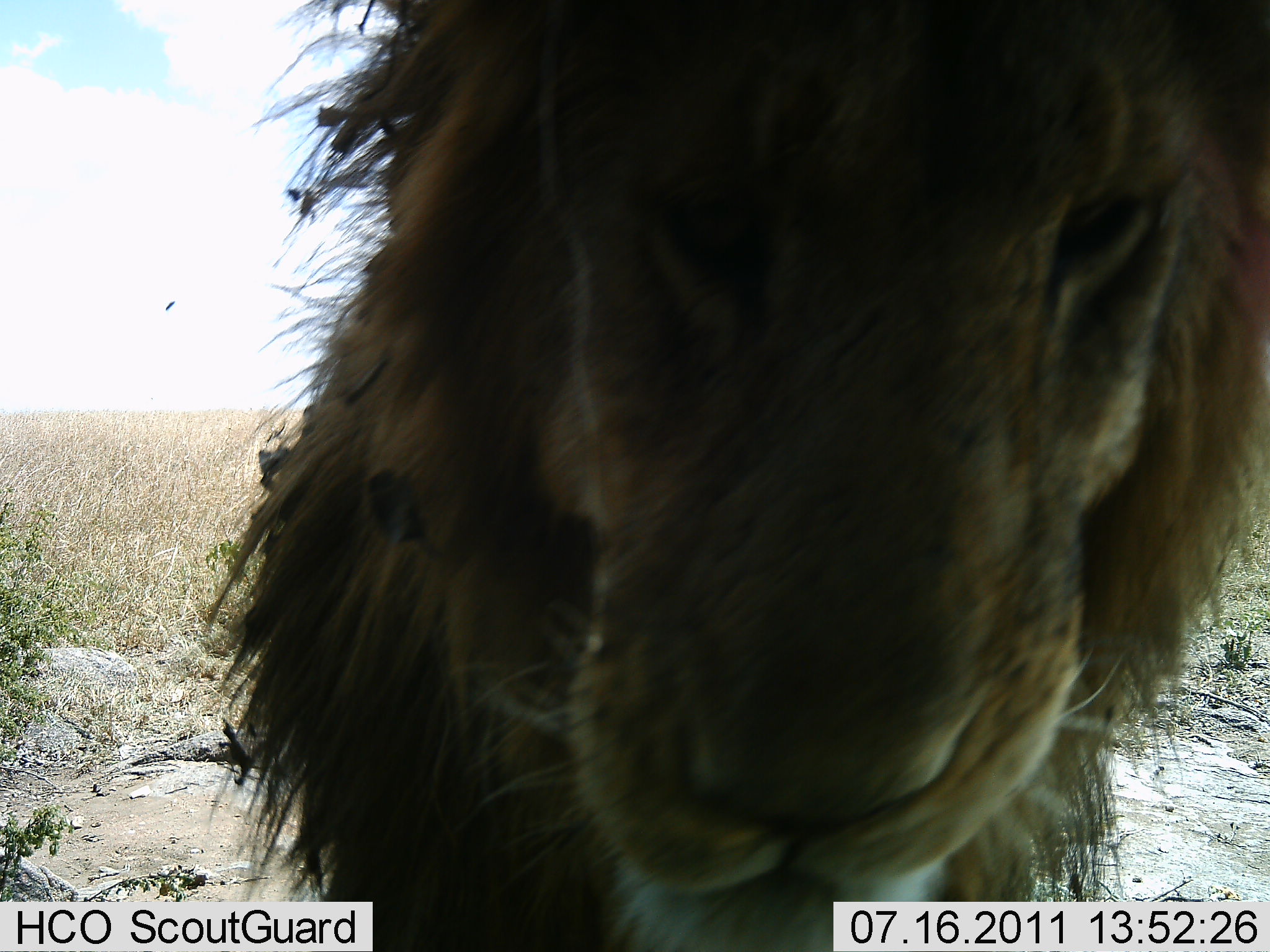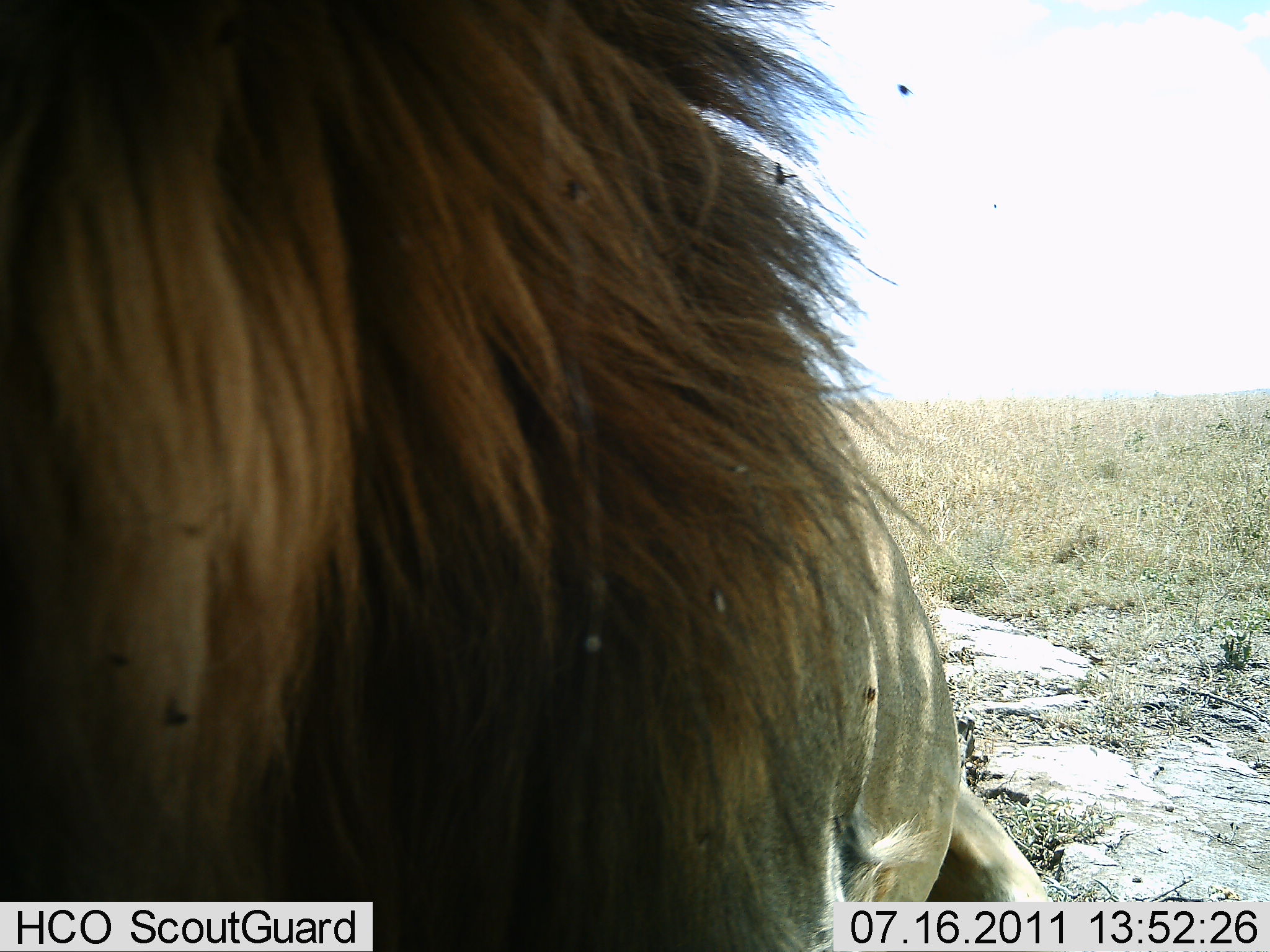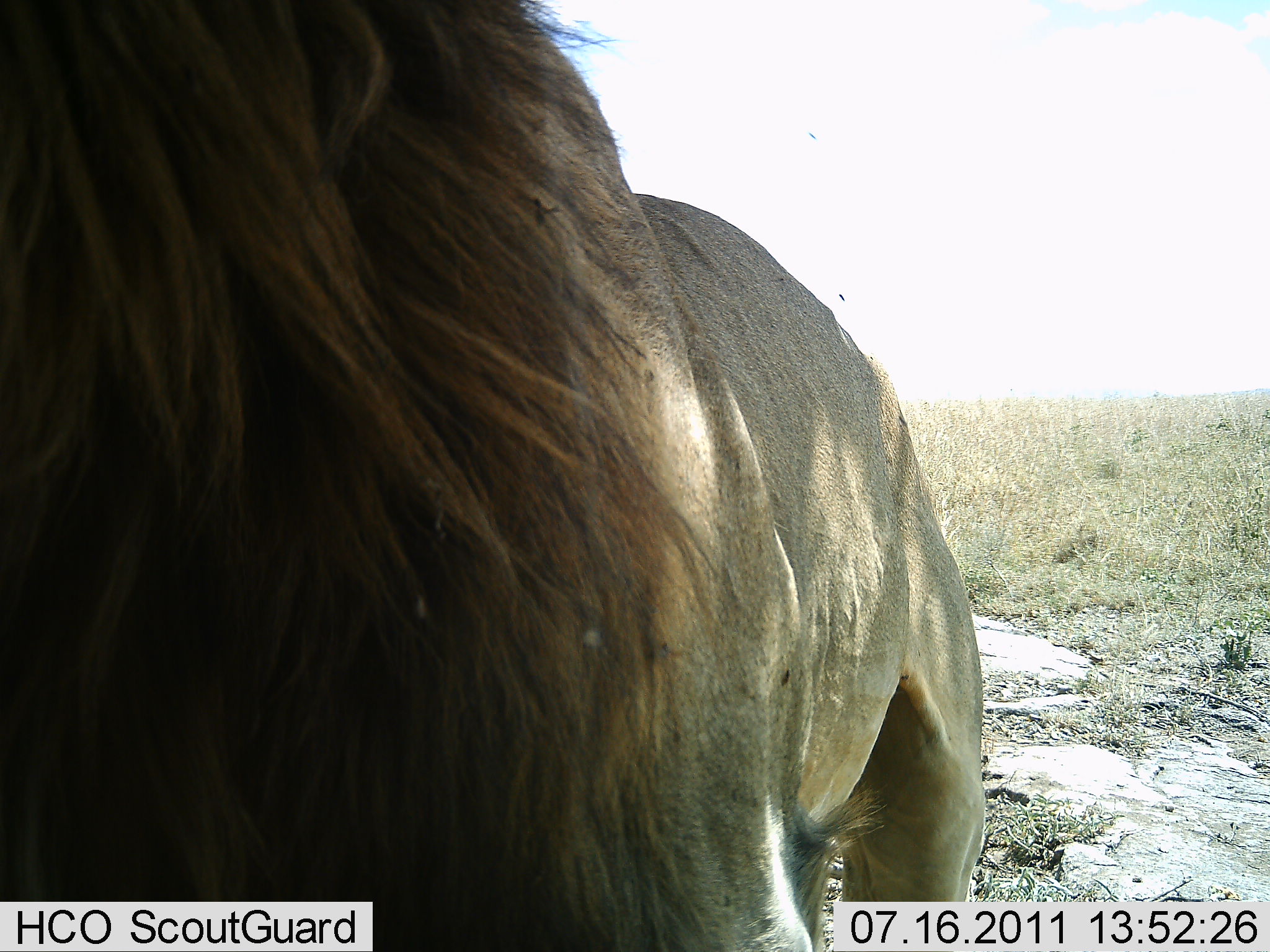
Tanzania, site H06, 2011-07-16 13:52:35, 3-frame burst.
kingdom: Animalia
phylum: Chordata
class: Mammalia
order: Carnivora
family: Felidae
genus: Panthera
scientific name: Panthera leo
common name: lion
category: lionmale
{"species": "lionmale (lion) (Panthera leo)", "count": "1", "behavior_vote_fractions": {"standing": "38%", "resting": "31%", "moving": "31%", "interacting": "0%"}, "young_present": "0%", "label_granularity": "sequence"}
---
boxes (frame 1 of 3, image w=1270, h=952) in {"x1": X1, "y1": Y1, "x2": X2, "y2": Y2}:
animal: {"x1": 209, "y1": 0, "x2": 1269, "y2": 951}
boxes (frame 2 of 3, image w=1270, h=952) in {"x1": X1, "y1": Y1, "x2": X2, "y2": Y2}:
animal: {"x1": 0, "y1": 1, "x2": 1065, "y2": 951}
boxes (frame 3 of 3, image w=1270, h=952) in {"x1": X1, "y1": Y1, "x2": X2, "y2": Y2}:
animal: {"x1": 0, "y1": 1, "x2": 984, "y2": 952}